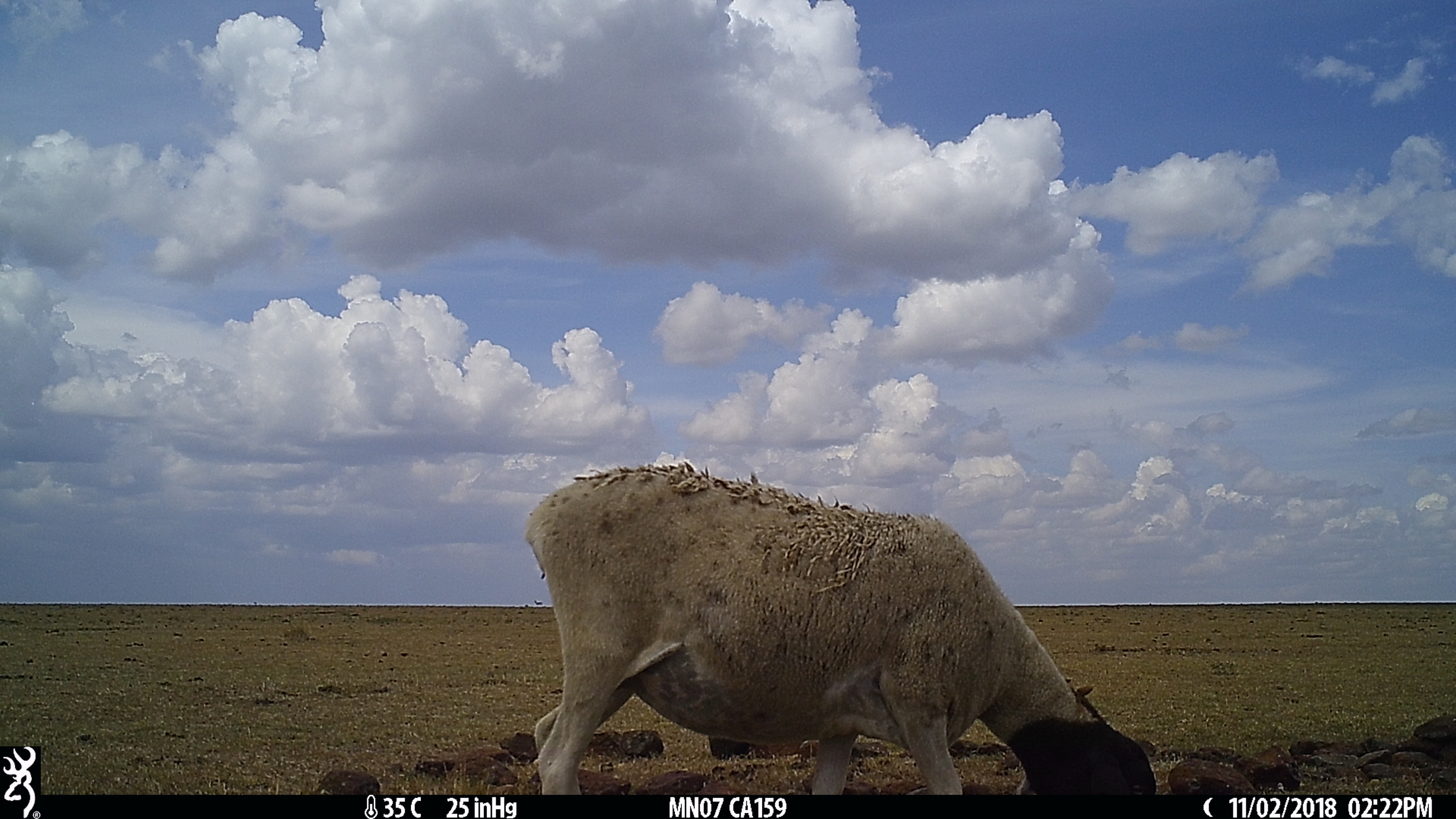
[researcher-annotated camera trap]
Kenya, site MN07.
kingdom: Animalia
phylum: Chordata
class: Mammalia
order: Artiodactyla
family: Bovidae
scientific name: Bovidae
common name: sheep or goat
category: shoat